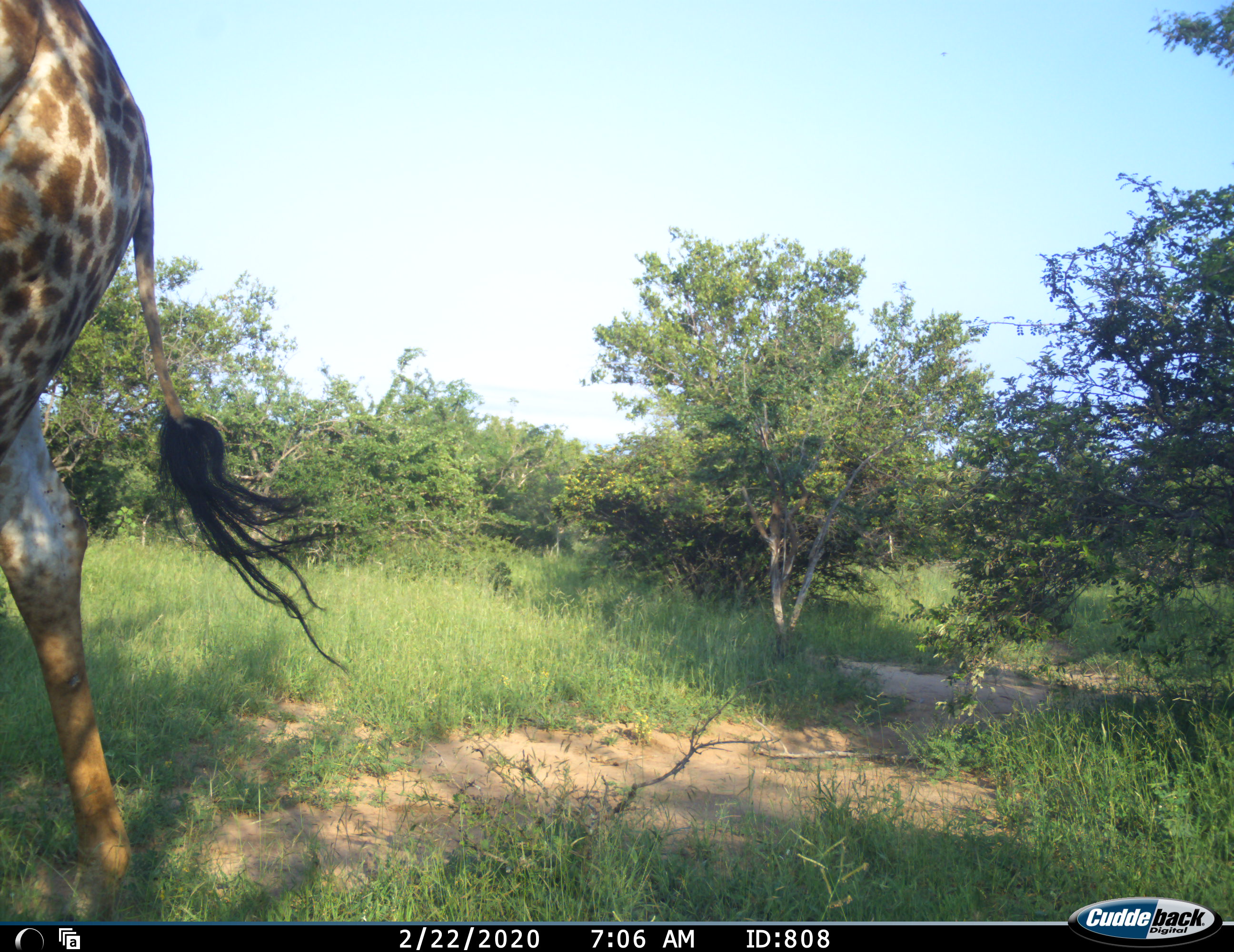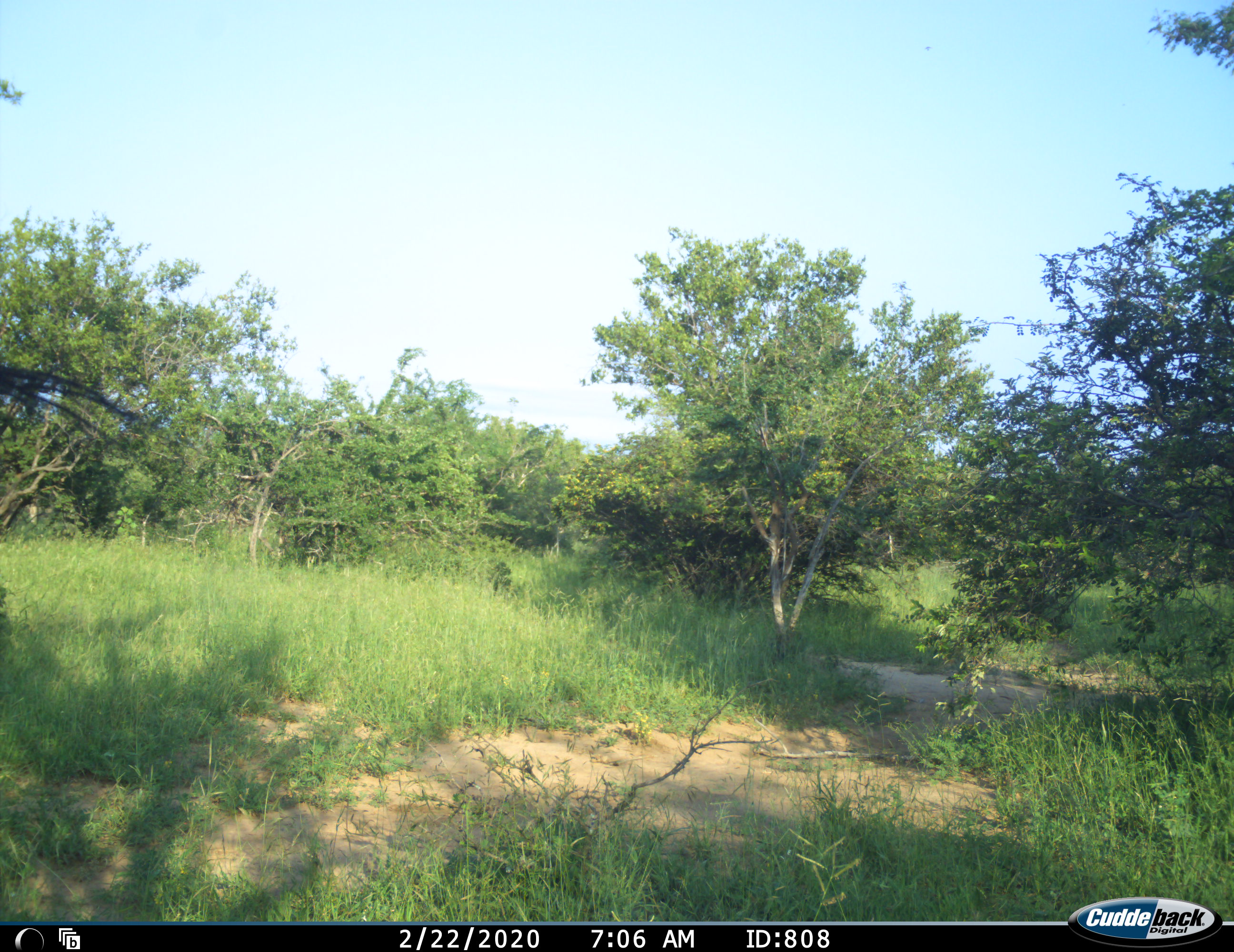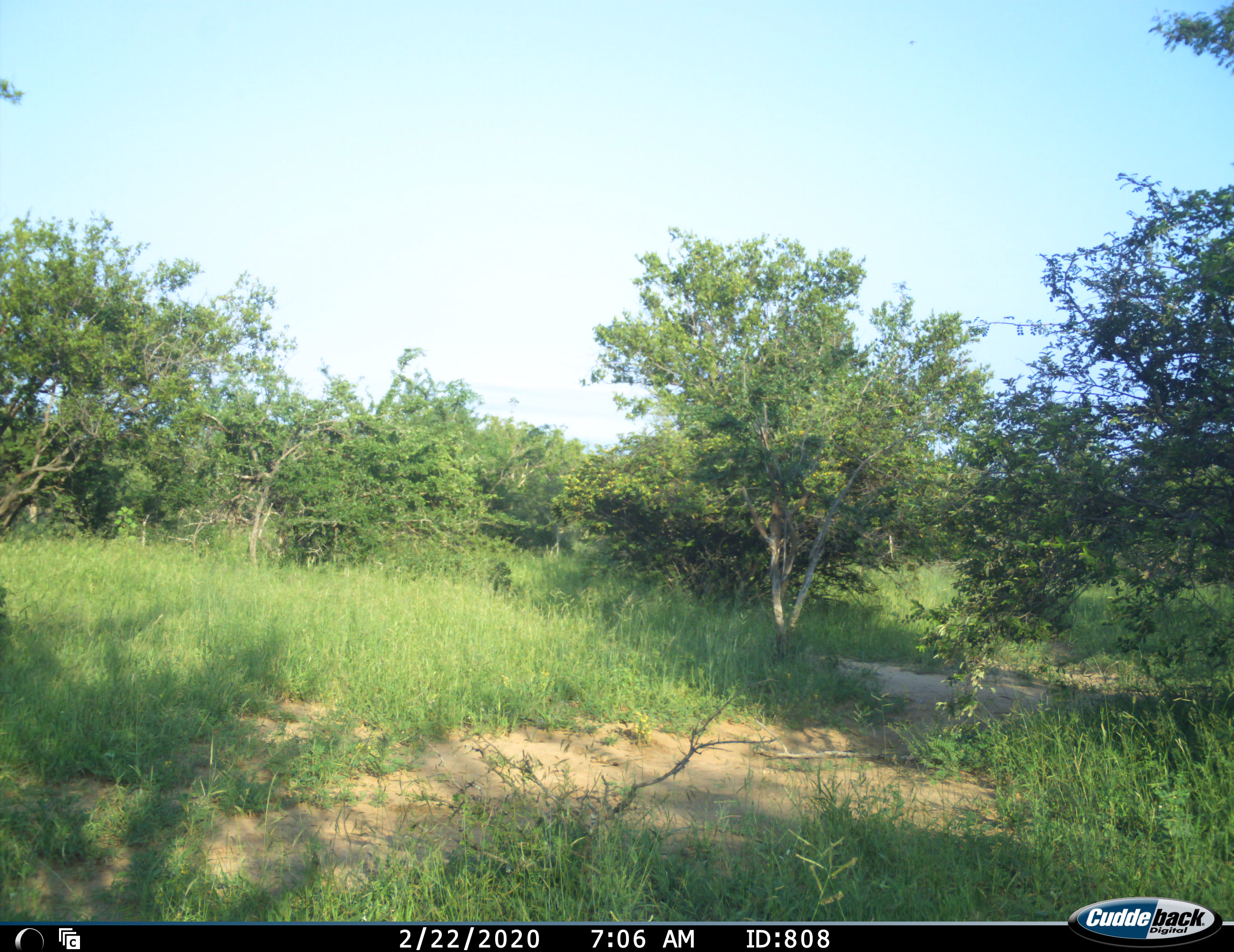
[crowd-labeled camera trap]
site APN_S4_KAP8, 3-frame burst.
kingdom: Animalia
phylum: Chordata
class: Mammalia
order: Artiodactyla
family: Giraffidae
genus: Giraffa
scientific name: Giraffa camelopardalis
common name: giraffe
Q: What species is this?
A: Giraffe (Giraffa camelopardalis).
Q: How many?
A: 1.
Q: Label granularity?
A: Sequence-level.